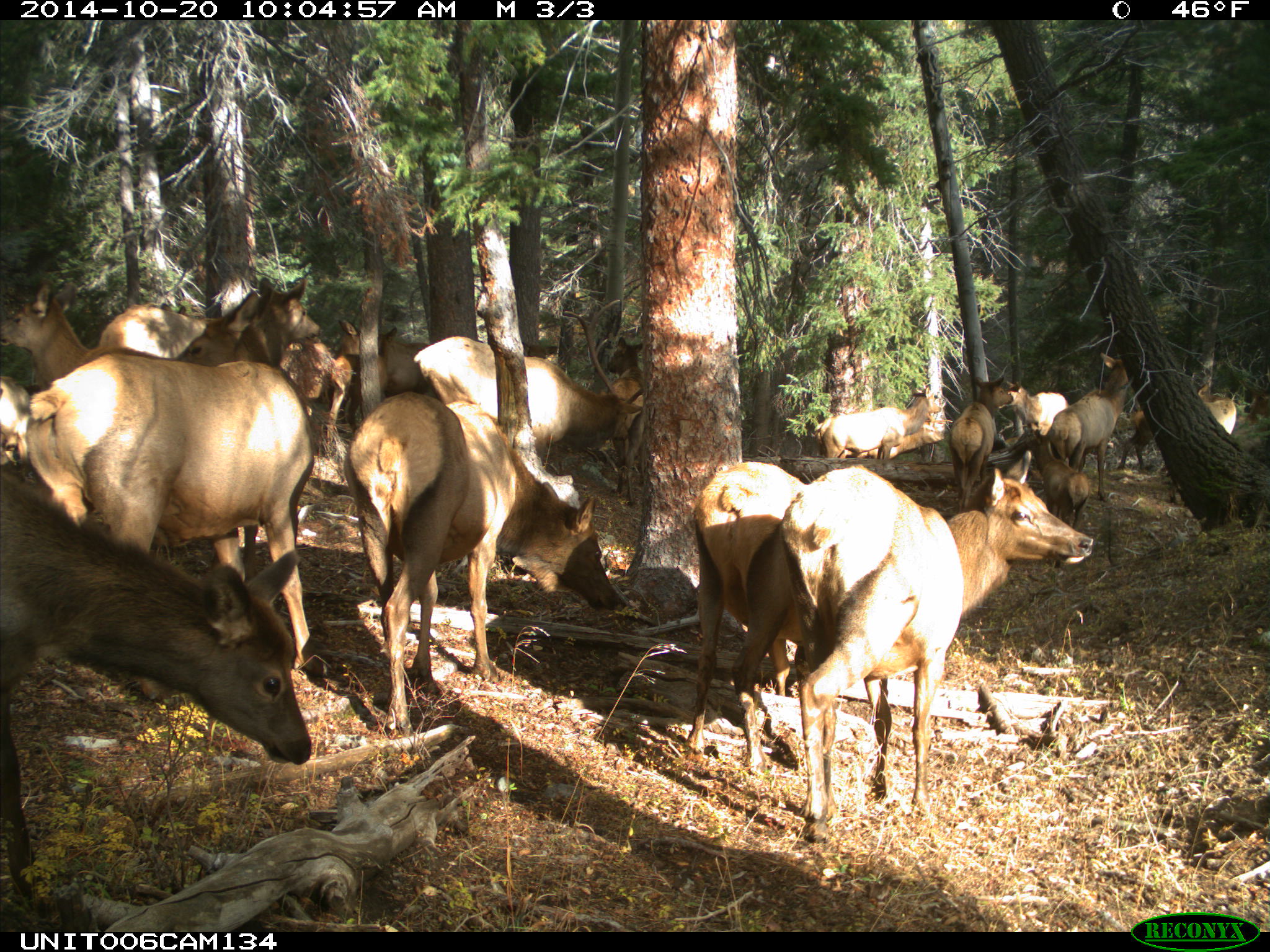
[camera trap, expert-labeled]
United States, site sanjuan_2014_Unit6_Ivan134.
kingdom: Animalia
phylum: Chordata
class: Mammalia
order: Artiodactyla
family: Cervidae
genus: Cervus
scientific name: Cervus elaphus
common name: red deer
Cervus elaphus (red deer).